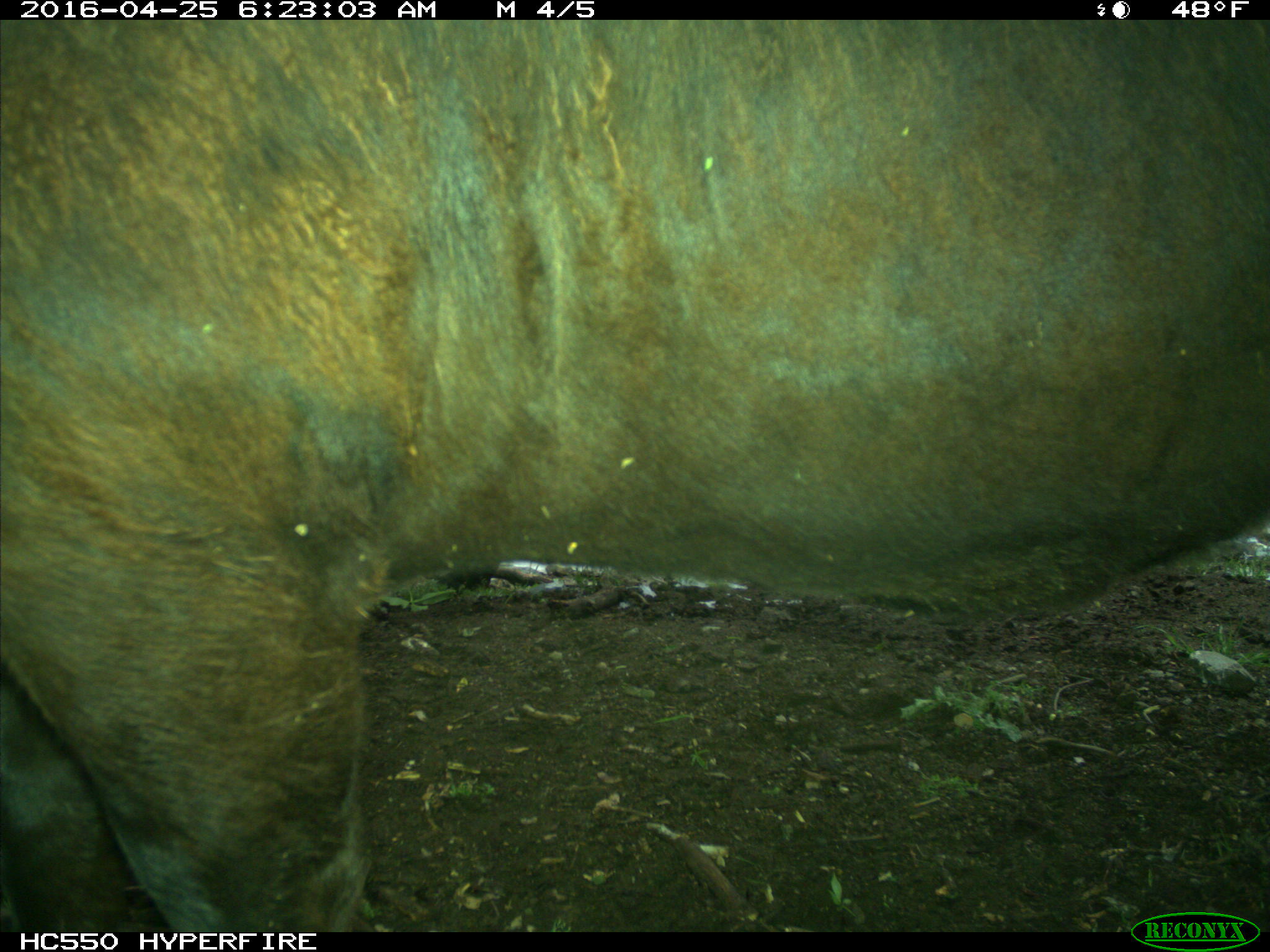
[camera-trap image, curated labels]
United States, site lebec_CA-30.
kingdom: Animalia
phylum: Chordata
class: Mammalia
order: Artiodactyla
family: Bovidae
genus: Bos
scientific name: Bos taurus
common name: domestic cow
Bos taurus (domestic cow).